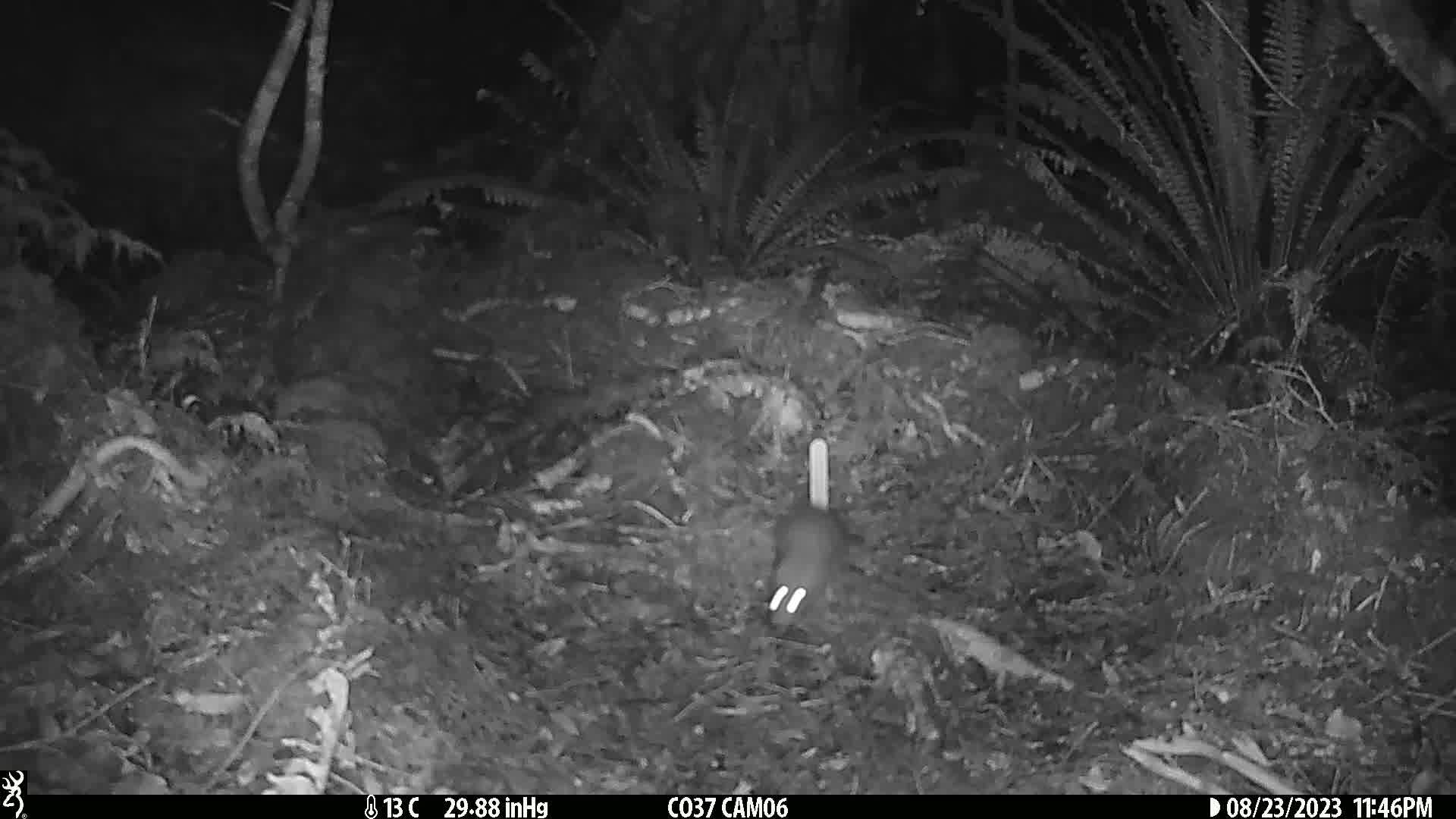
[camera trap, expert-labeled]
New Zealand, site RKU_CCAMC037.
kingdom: Animalia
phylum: Chordata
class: Mammalia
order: Rodentia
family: Muridae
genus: Rattus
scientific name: Rattus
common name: rat